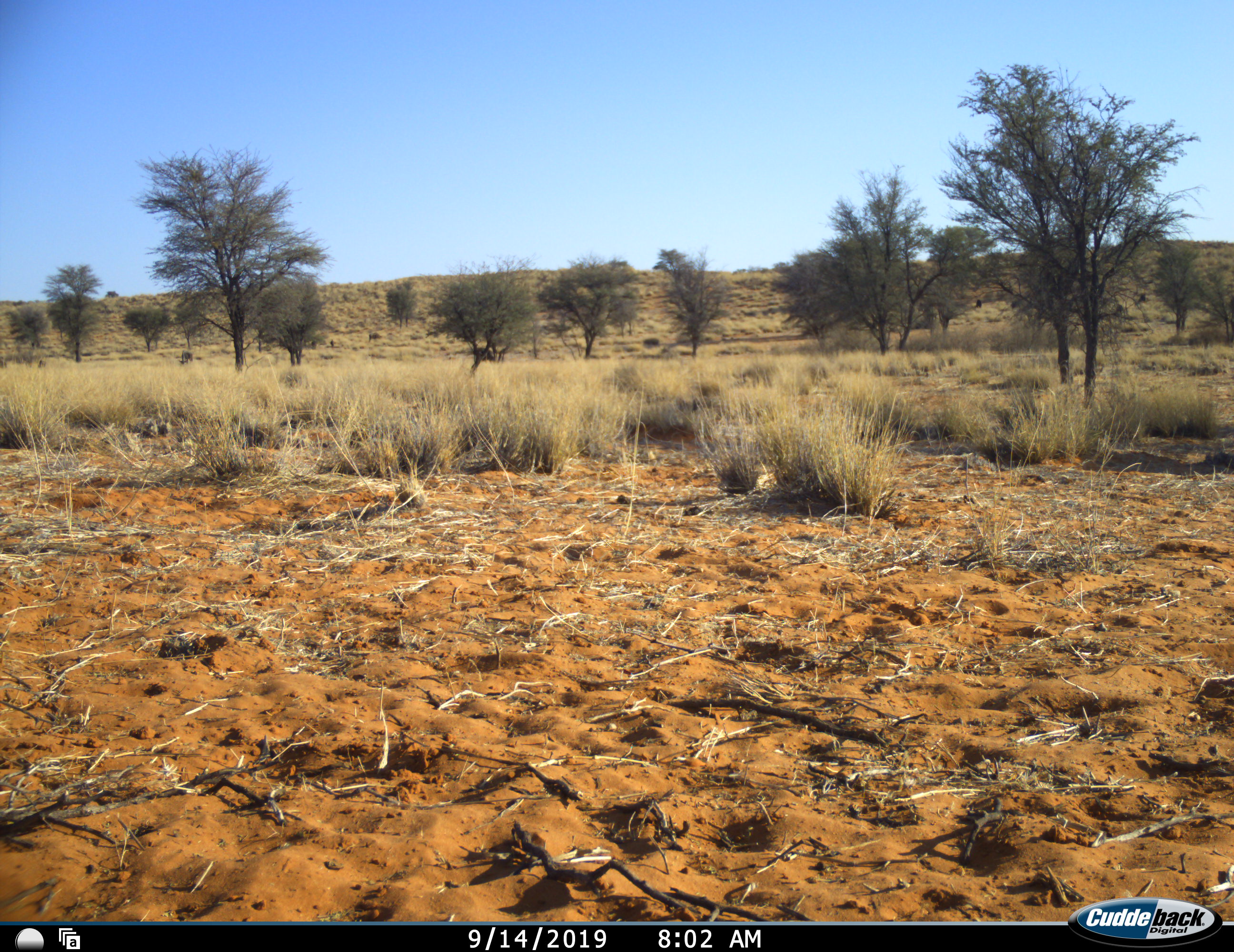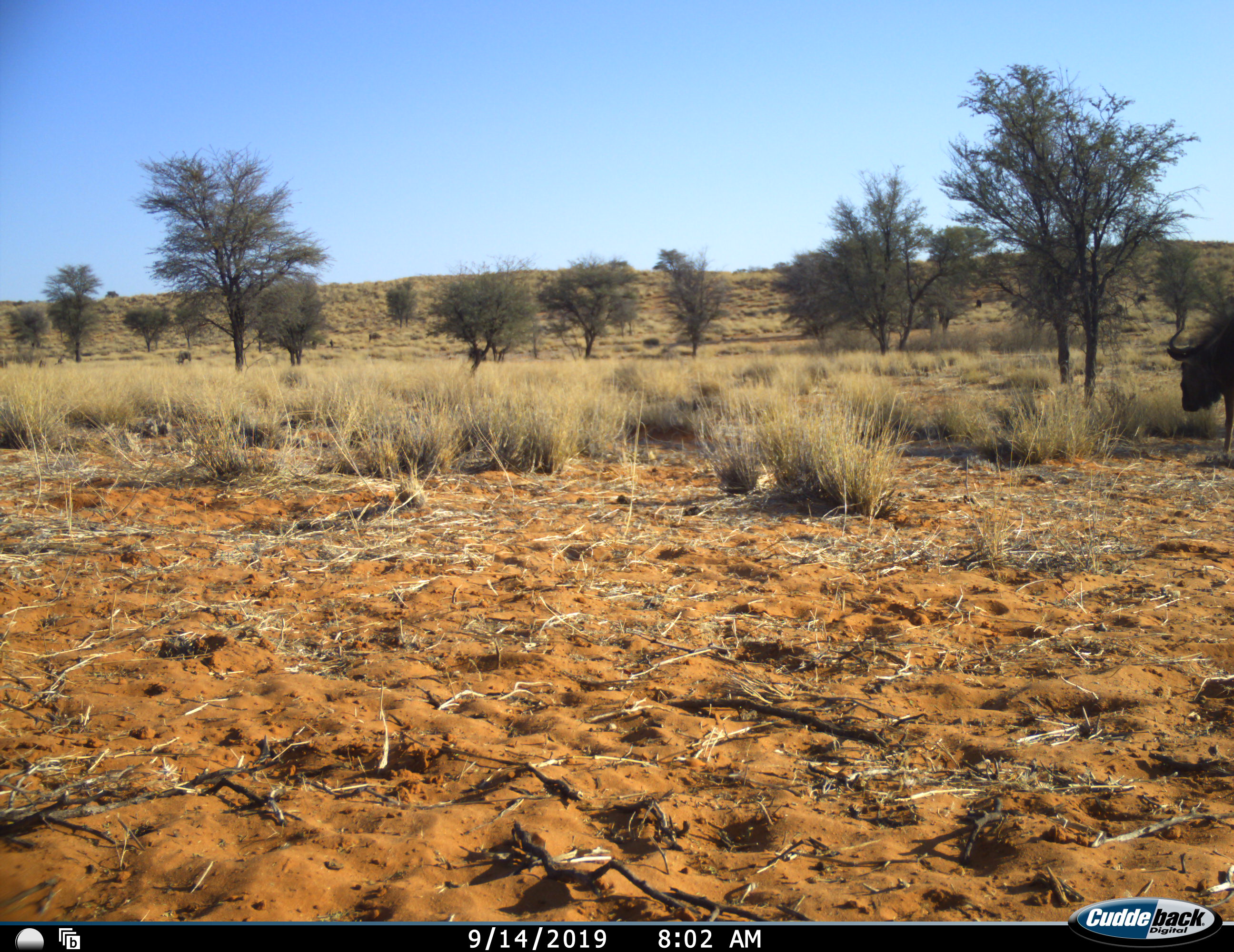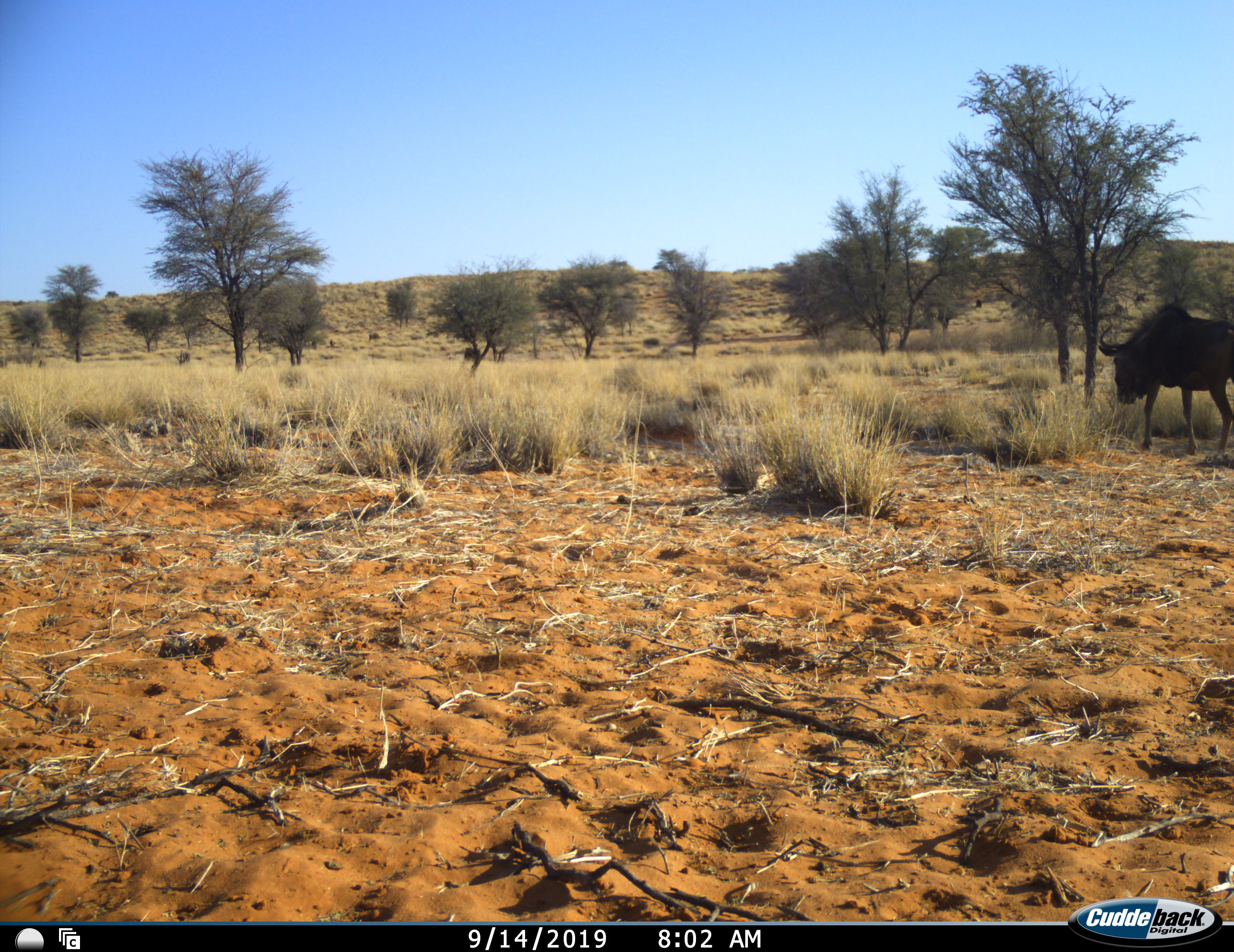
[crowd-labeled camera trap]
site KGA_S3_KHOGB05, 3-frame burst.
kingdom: Animalia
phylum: Chordata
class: Mammalia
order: Artiodactyla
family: Bovidae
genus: Connochaetes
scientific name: Connochaetes taurinus taurinus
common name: blue wildebeest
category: wildebeestblue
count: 4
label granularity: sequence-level